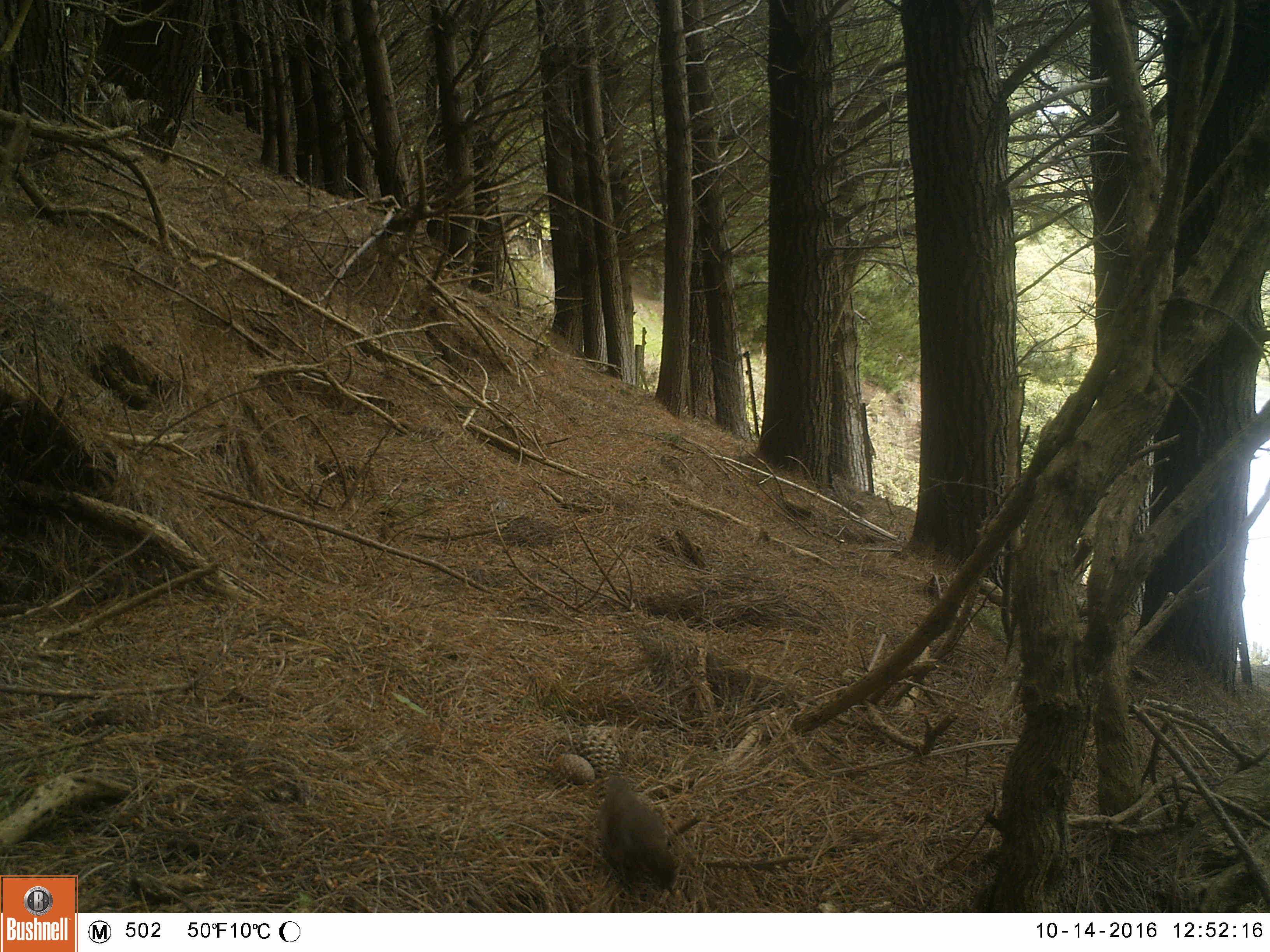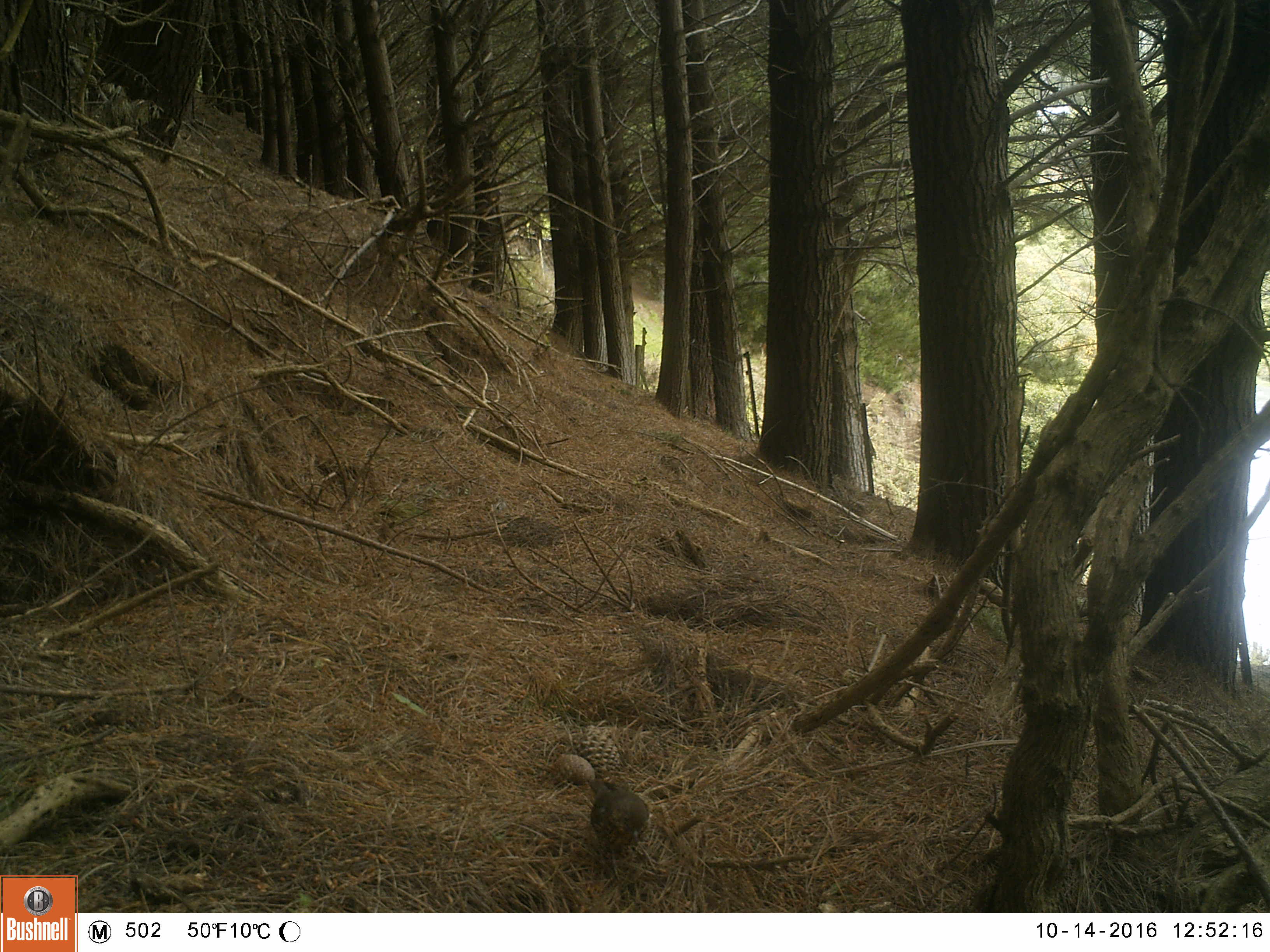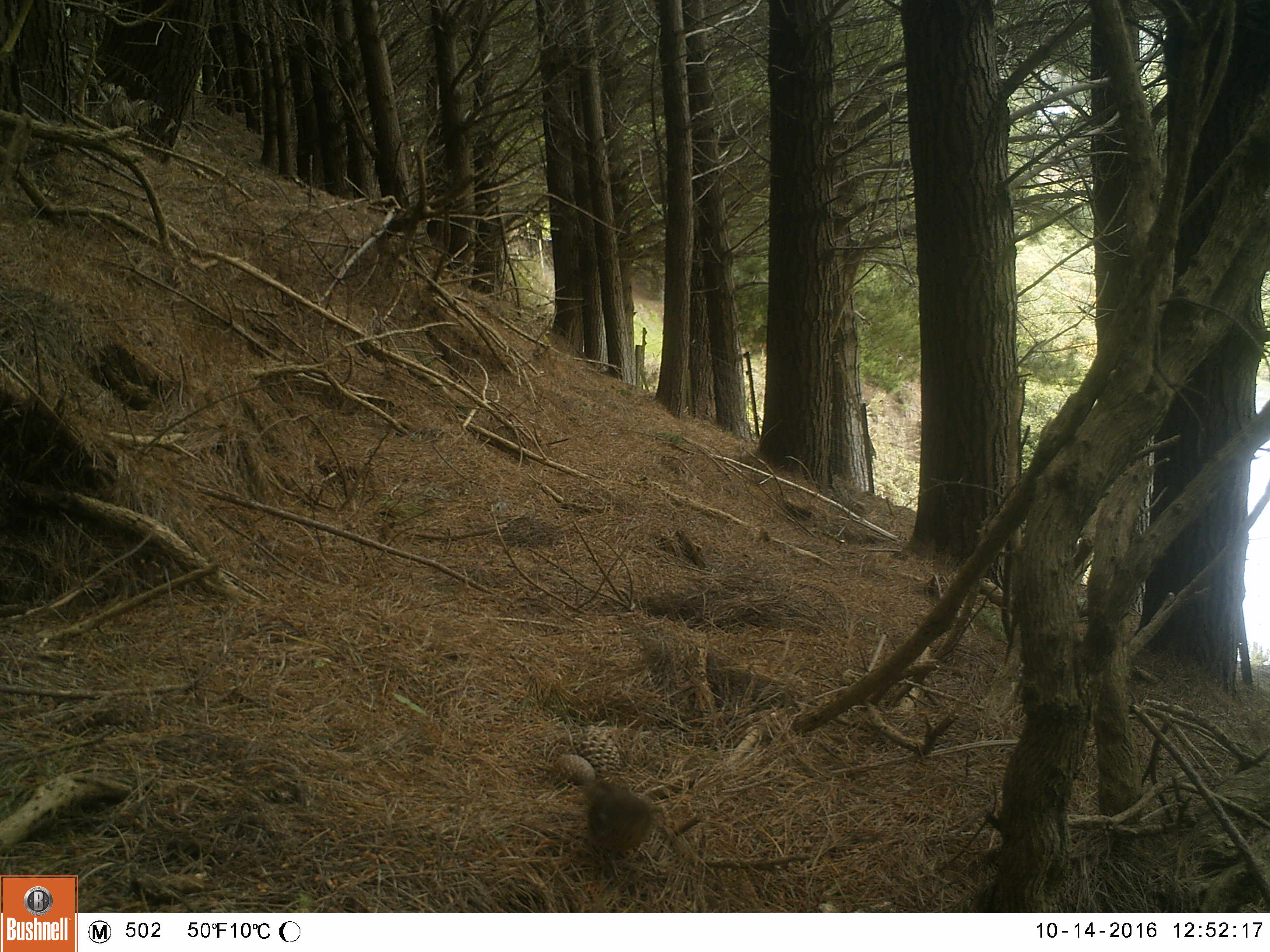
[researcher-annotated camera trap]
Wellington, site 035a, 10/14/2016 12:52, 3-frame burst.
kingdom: Animalia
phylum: Chordata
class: Aves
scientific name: Aves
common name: bird